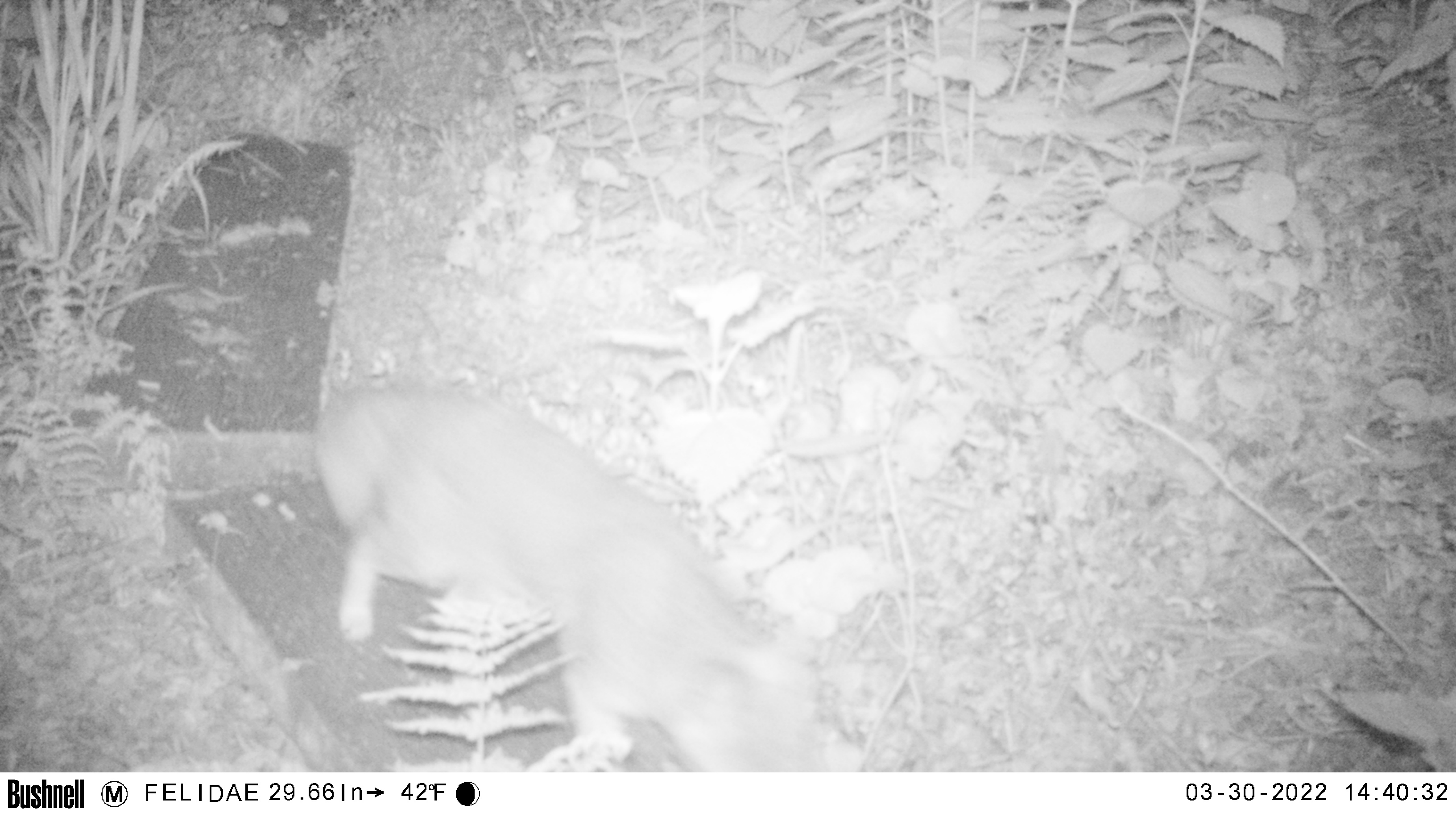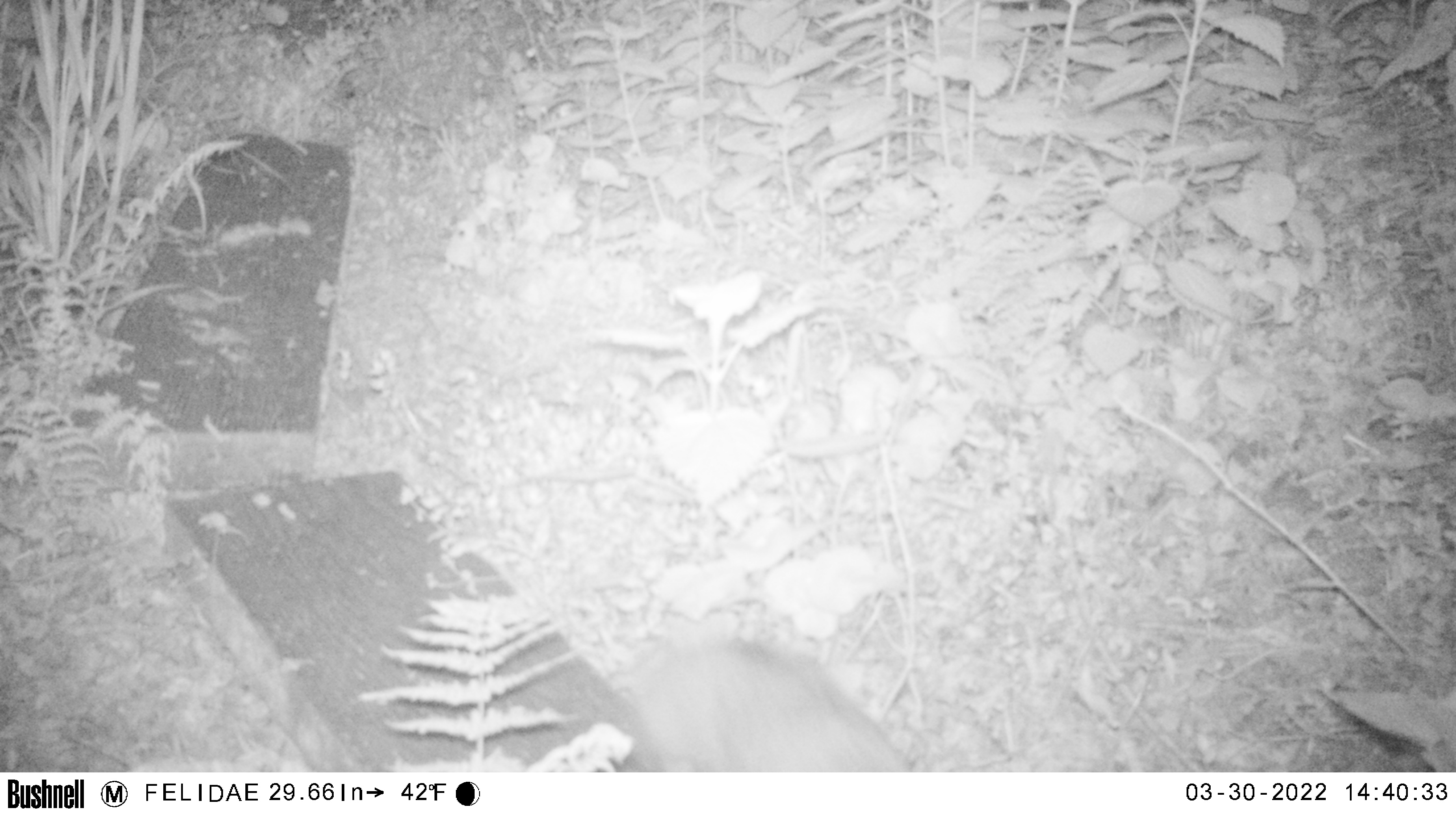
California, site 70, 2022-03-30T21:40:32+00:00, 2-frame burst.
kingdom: Animalia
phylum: Chordata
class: Mammalia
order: Carnivora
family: Canidae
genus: Canis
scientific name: Canis latrans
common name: coyote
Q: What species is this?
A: Coyote (Canis latrans).